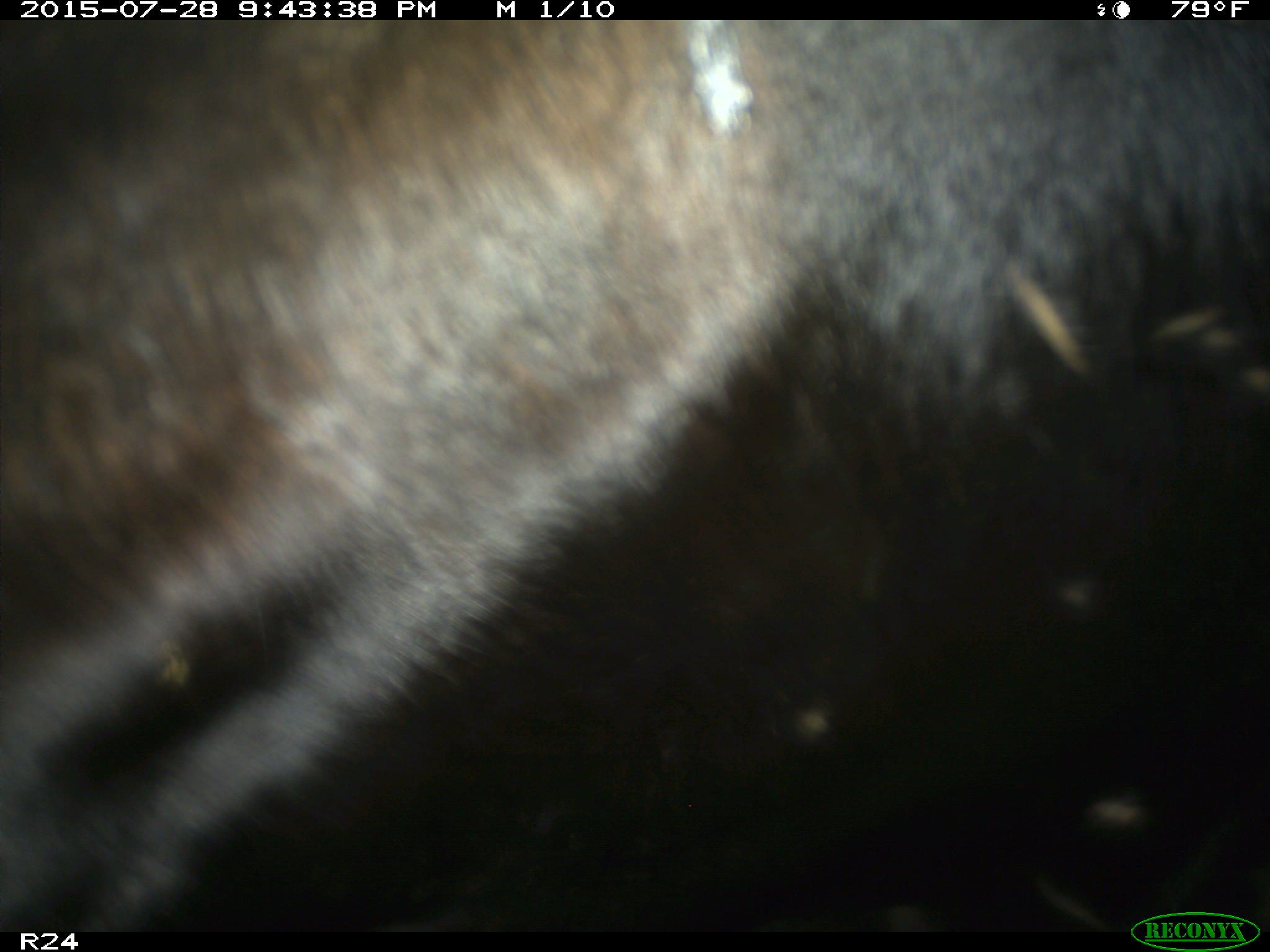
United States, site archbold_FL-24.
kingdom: Animalia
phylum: Chordata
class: Mammalia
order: Artiodactyla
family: Bovidae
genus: Bos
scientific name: Bos taurus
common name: domestic cow